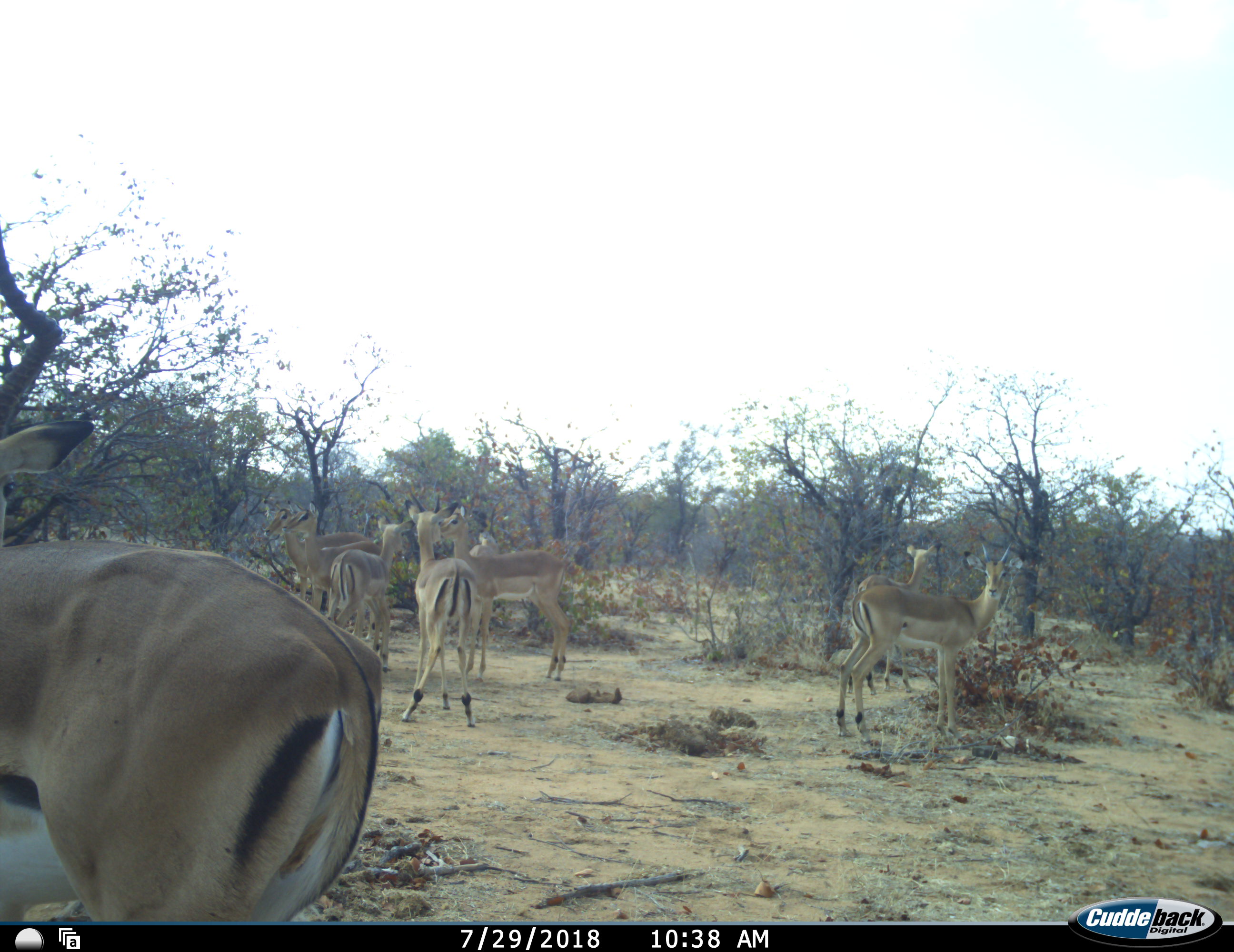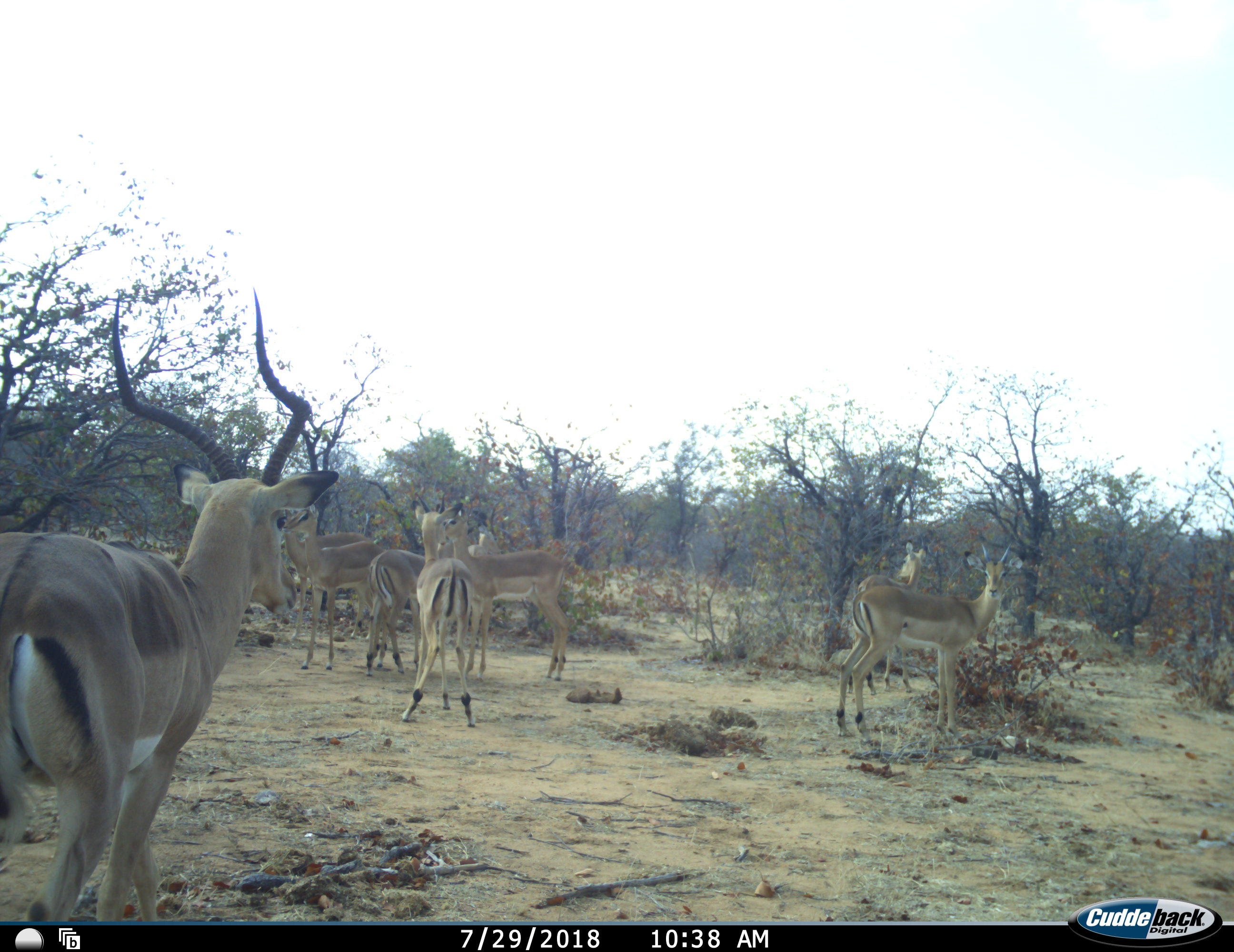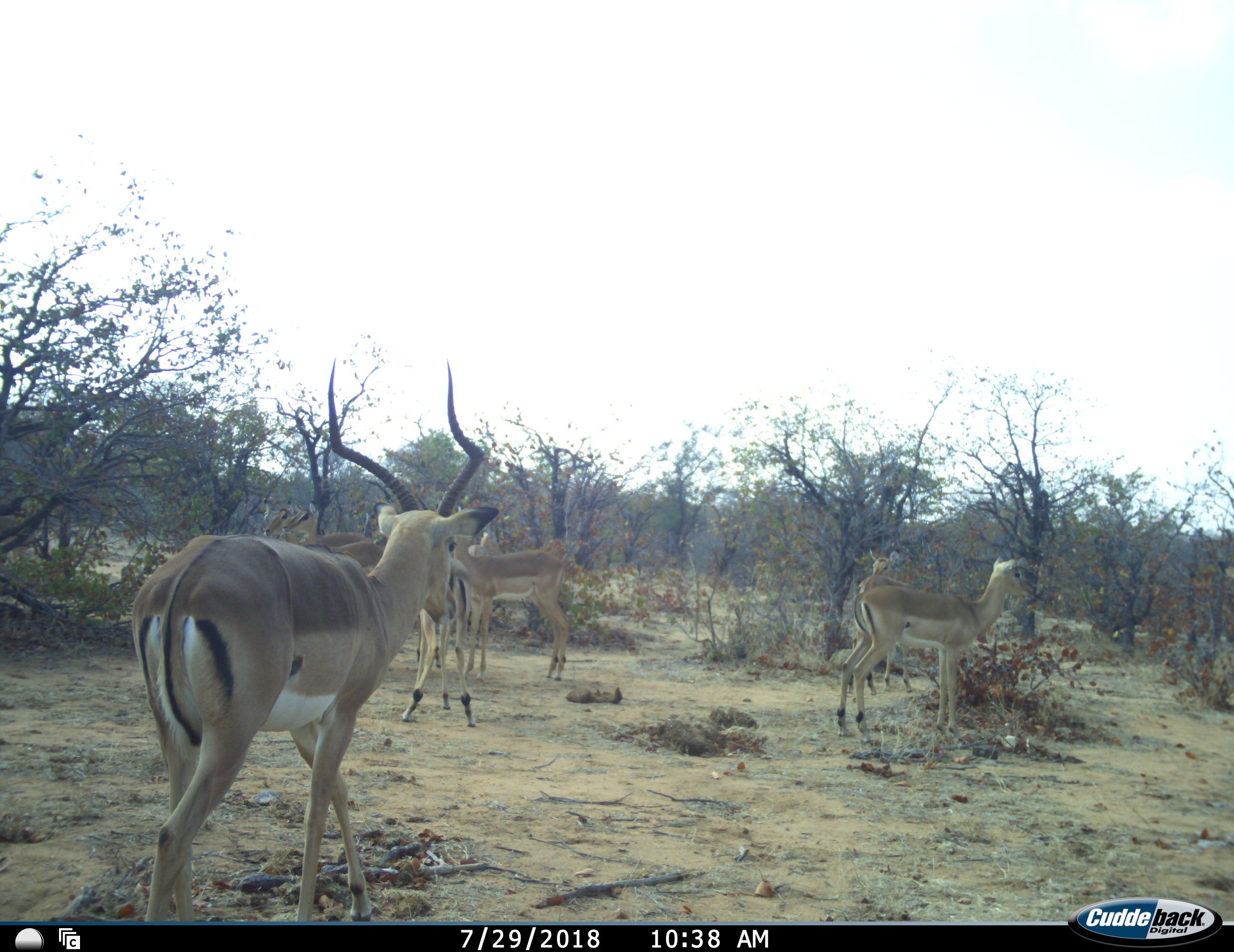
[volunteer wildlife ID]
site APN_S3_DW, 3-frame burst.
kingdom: Animalia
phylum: Chordata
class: Mammalia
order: Artiodactyla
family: Bovidae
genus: Aepyceros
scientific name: Aepyceros melampus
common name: impala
Impala (Aepyceros melampus), count 8. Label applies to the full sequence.